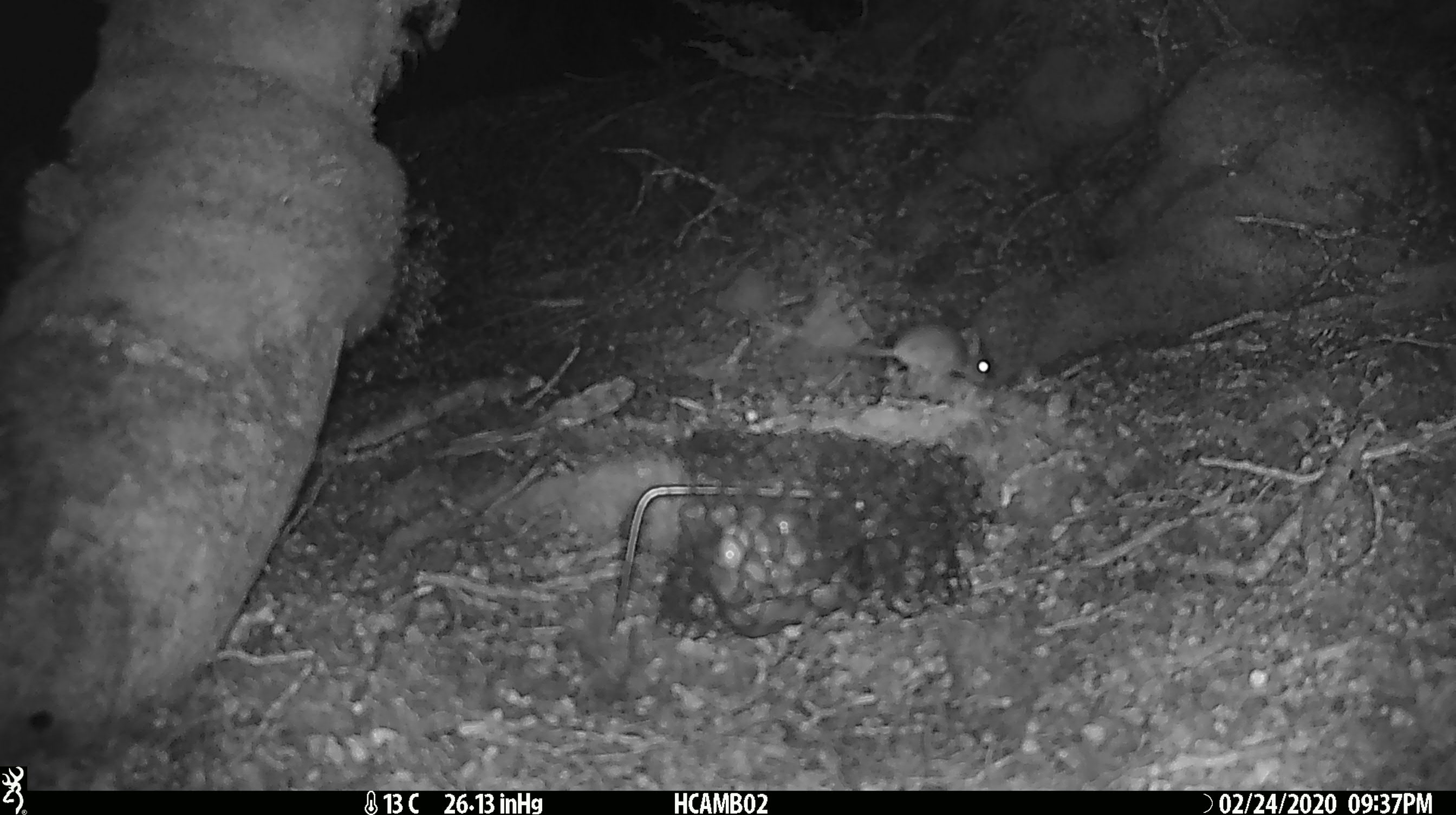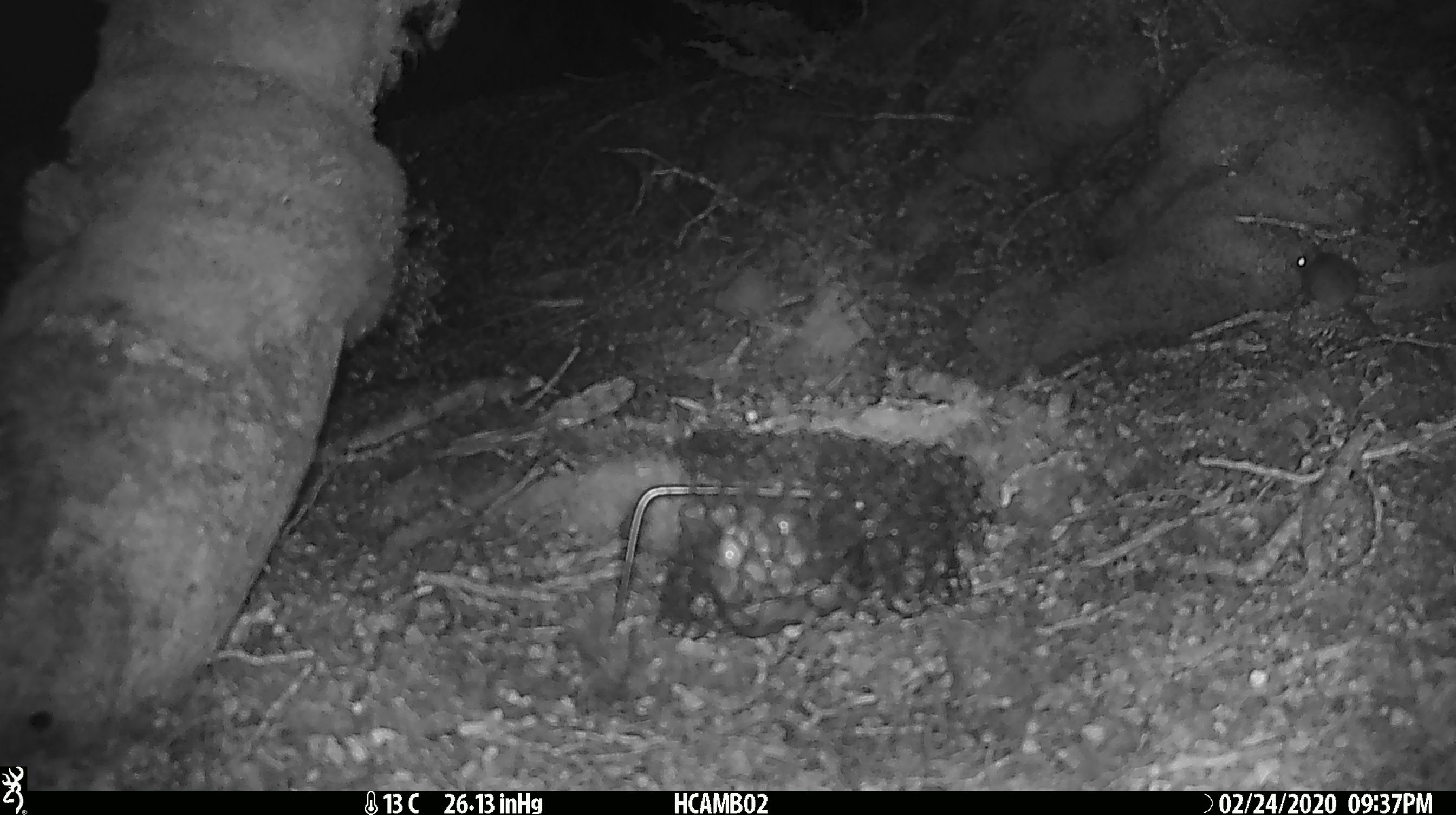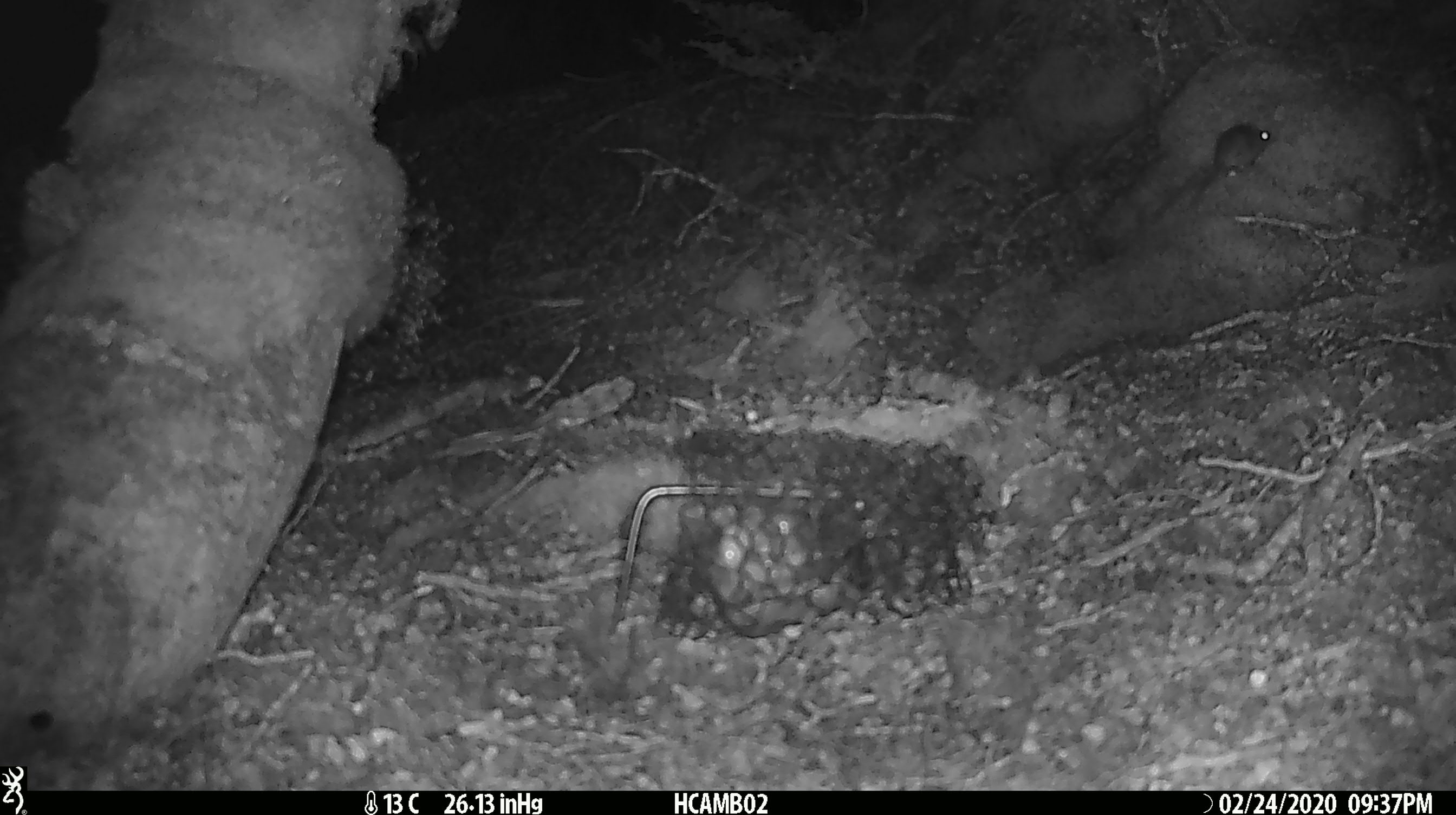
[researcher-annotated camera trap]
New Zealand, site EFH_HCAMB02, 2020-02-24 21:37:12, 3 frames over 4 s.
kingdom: Animalia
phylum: Chordata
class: Mammalia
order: Rodentia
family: Muridae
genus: Mus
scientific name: Mus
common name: mouse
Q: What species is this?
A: Mouse (Mus).